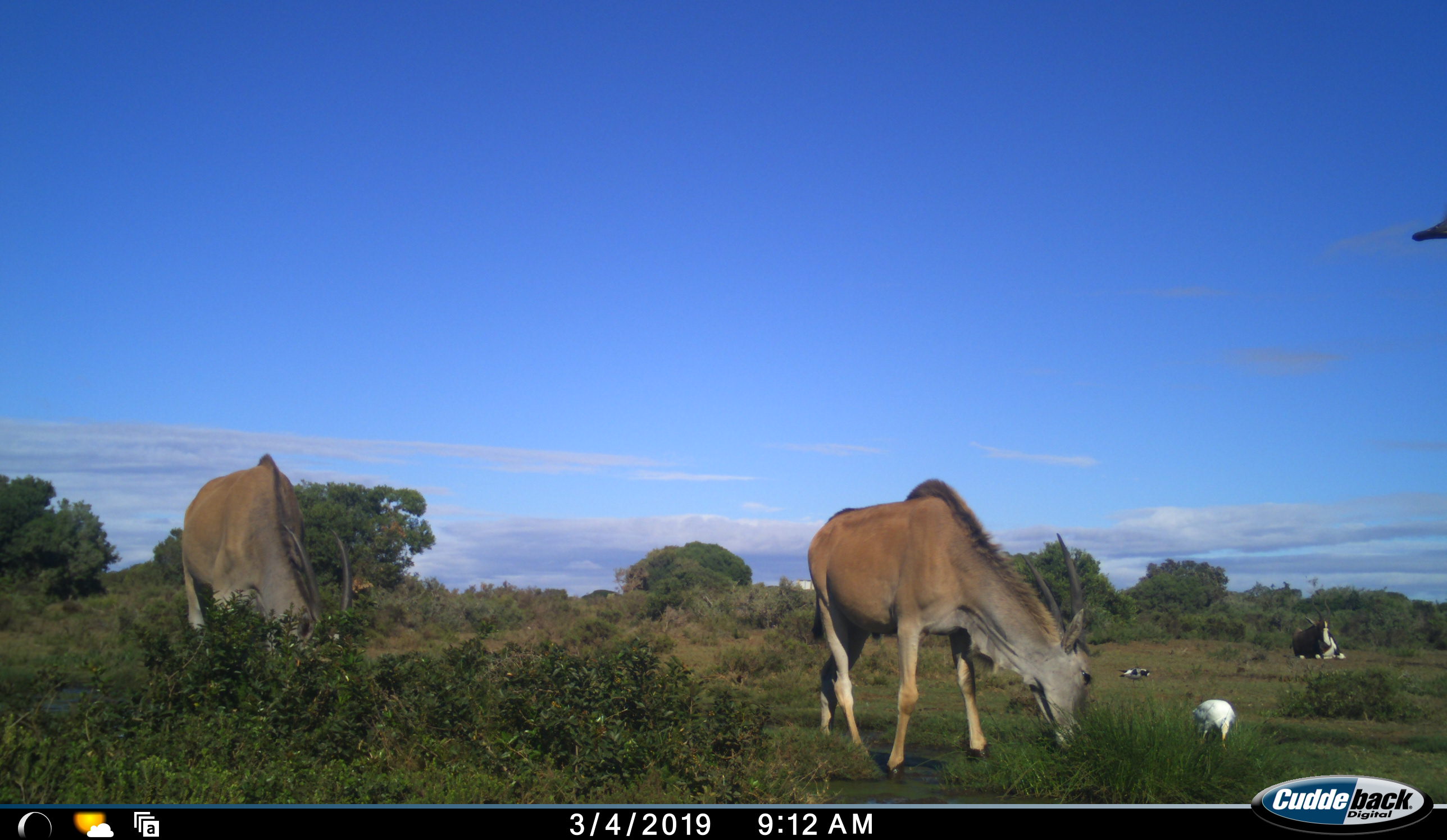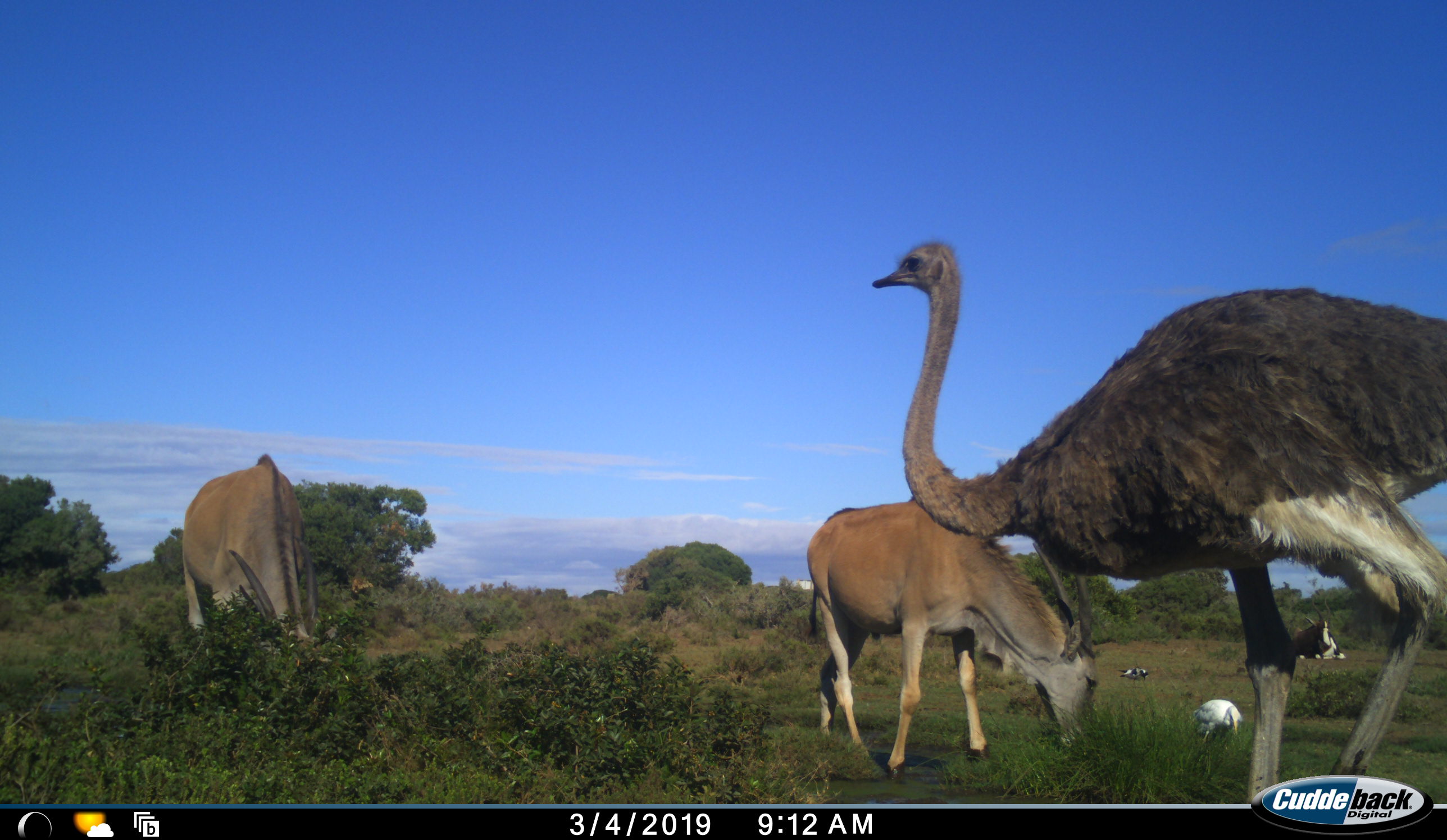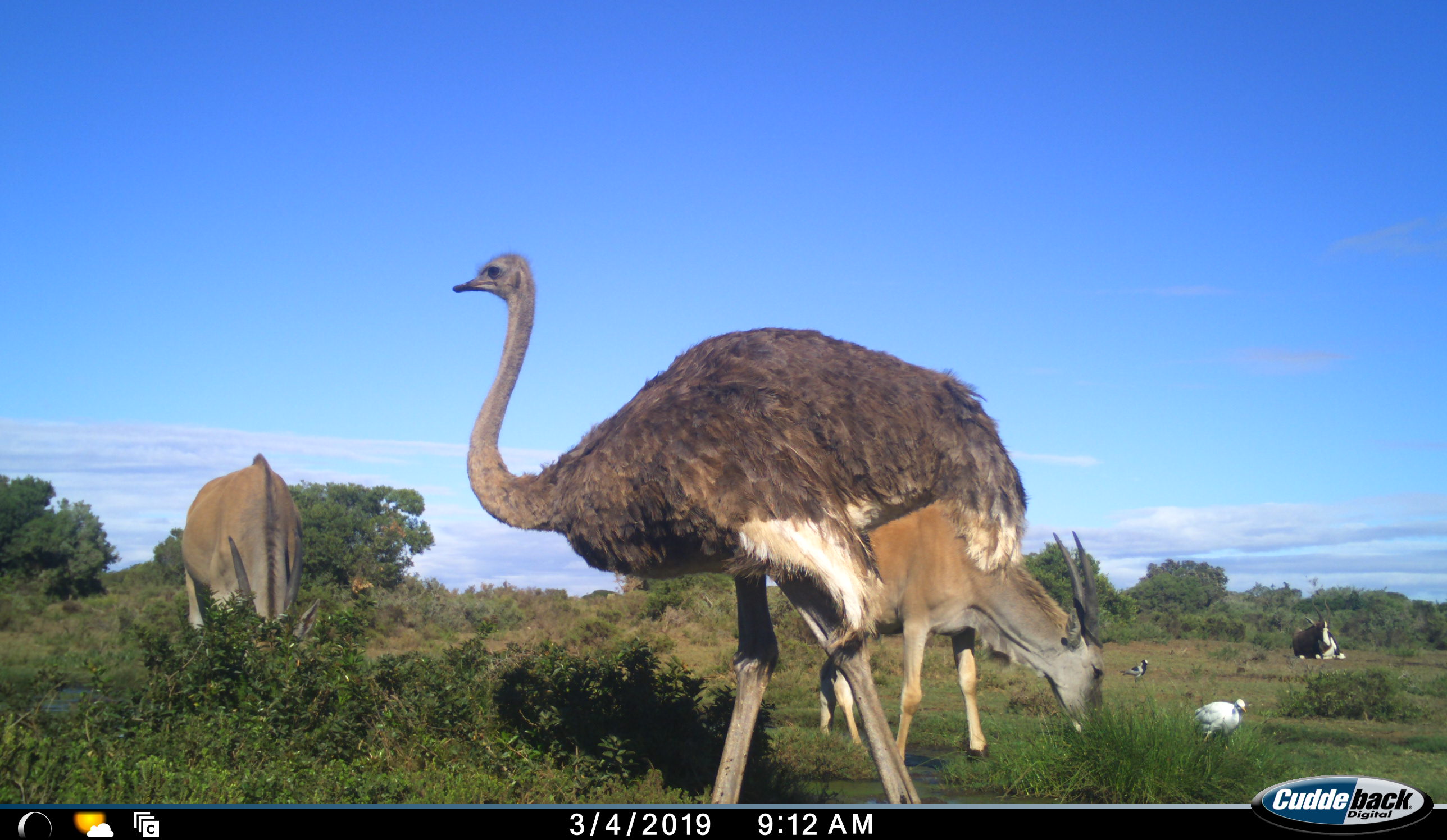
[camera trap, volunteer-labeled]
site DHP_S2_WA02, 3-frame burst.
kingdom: Animalia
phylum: Chordata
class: Mammalia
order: Artiodactyla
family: Bovidae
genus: Tragelaphus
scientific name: Tragelaphus oryx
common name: eland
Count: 2.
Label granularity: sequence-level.